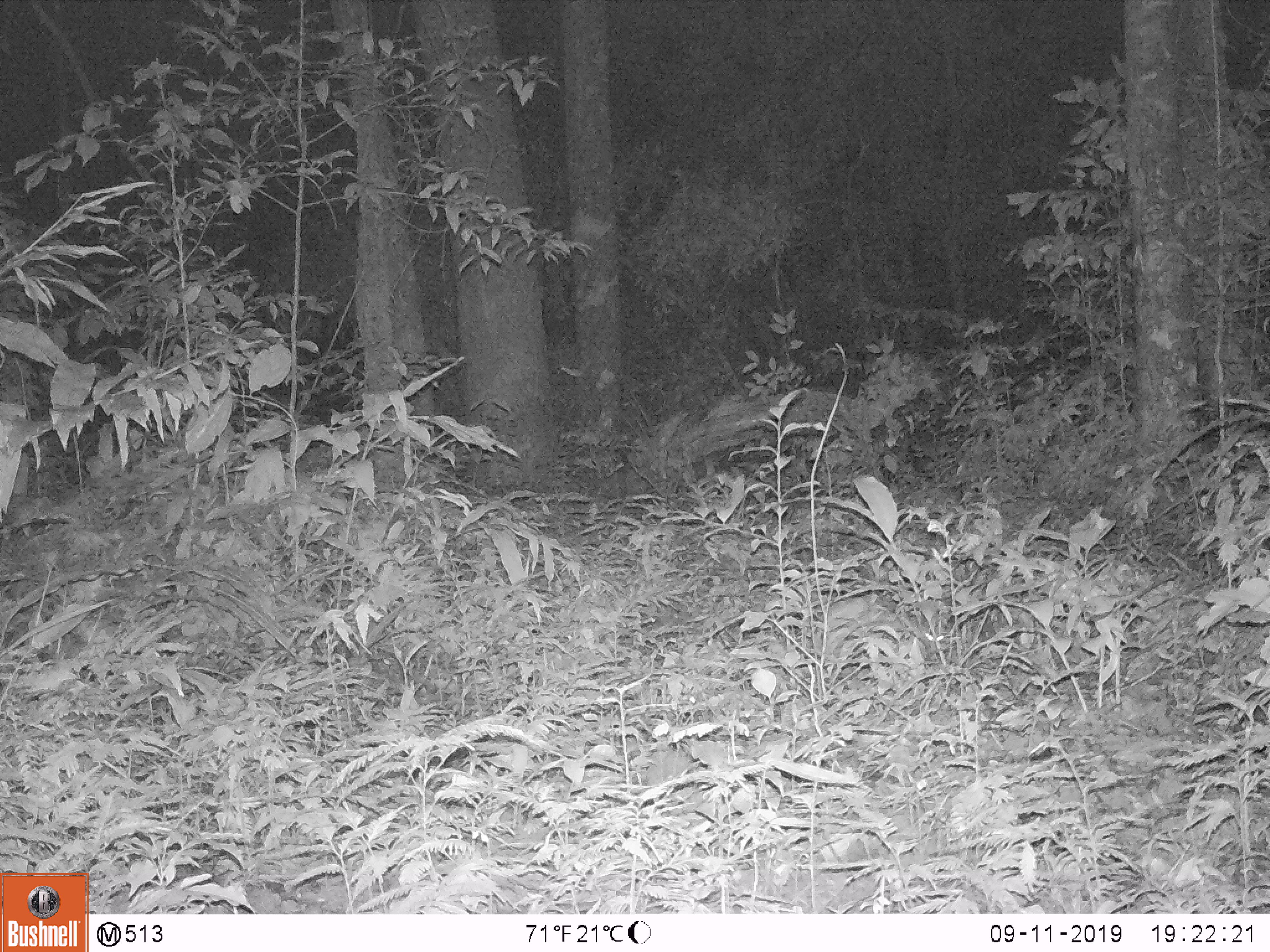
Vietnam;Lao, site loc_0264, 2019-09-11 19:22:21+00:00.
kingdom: Animalia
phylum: Chordata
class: Mammalia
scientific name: Mammalia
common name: mammal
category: unidentified small mammal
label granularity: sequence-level